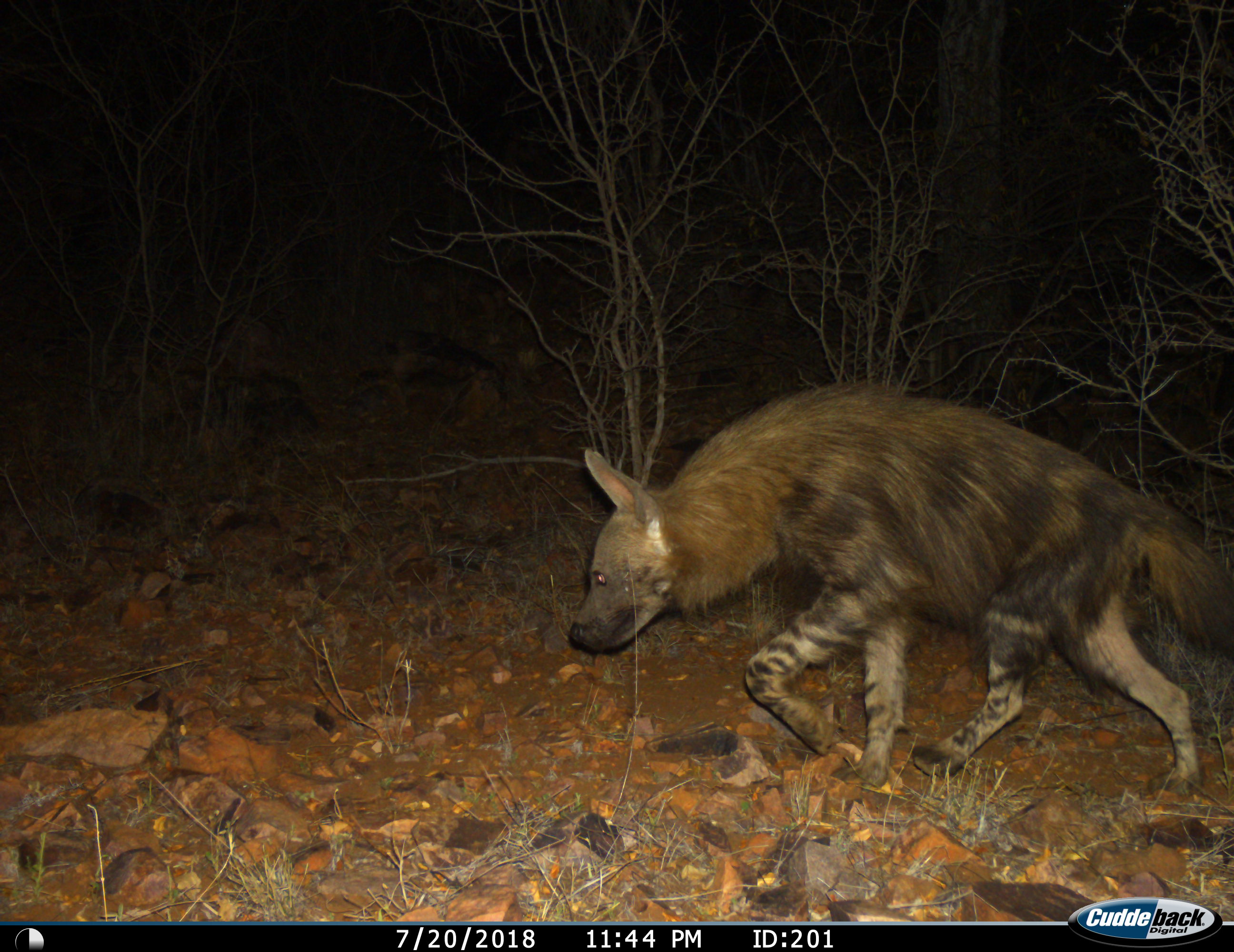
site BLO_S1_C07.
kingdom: Animalia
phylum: Chordata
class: Mammalia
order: Carnivora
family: Hyaenidae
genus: Parahyaena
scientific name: Parahyaena brunnea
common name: brown hyena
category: hyenabrown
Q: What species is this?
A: Hyenabrown (brown hyena) (Parahyaena brunnea).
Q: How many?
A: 1.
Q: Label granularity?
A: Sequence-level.